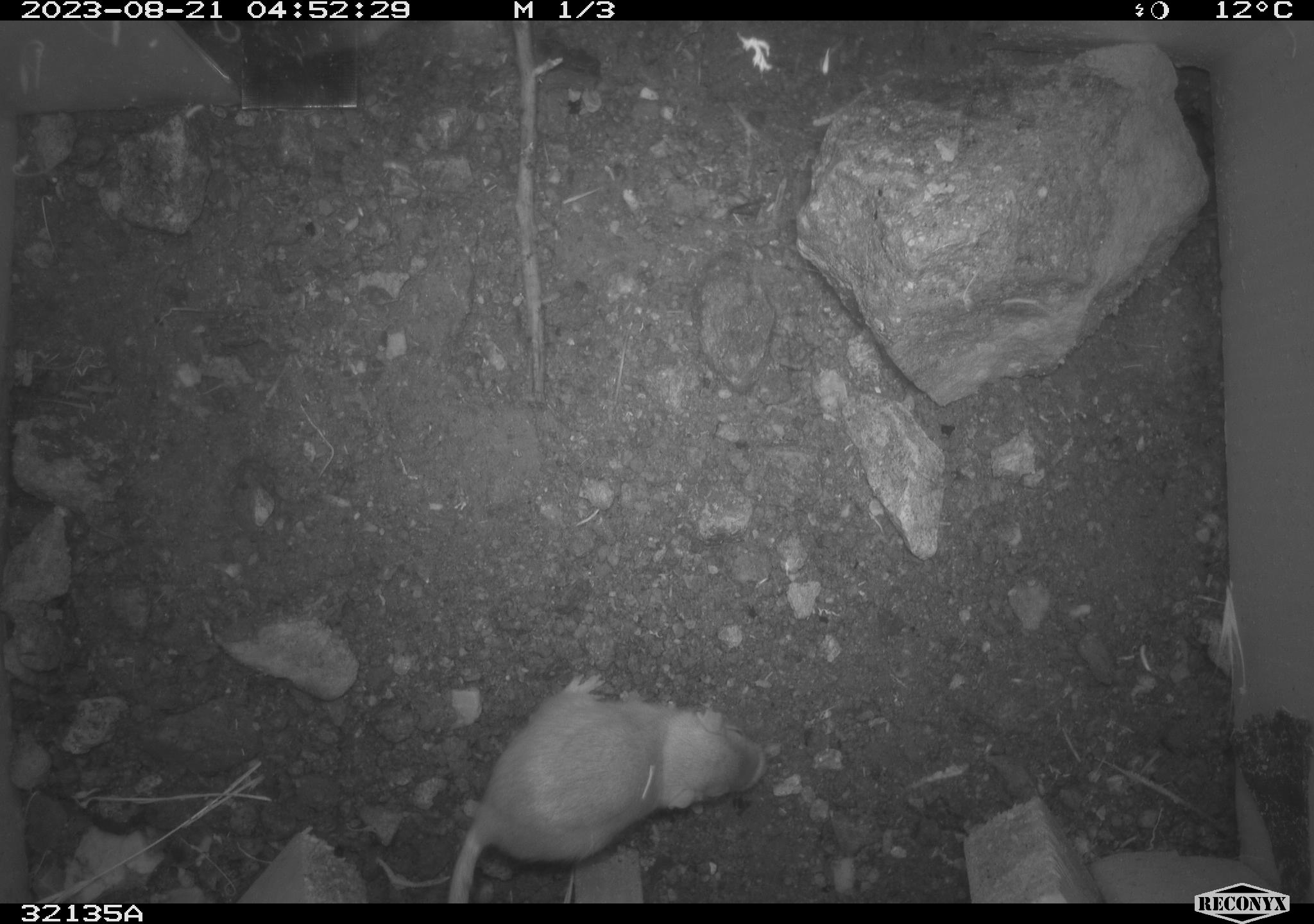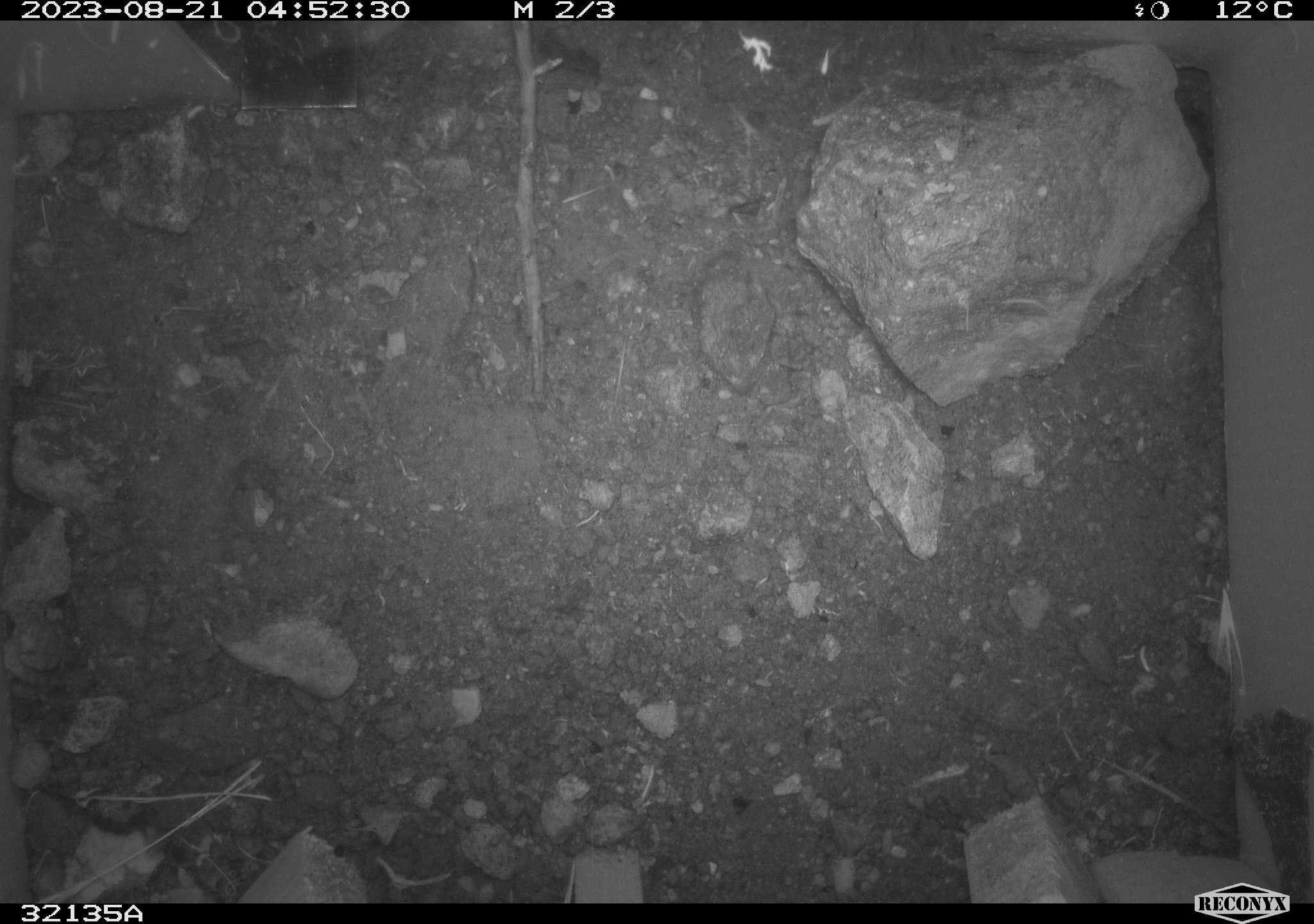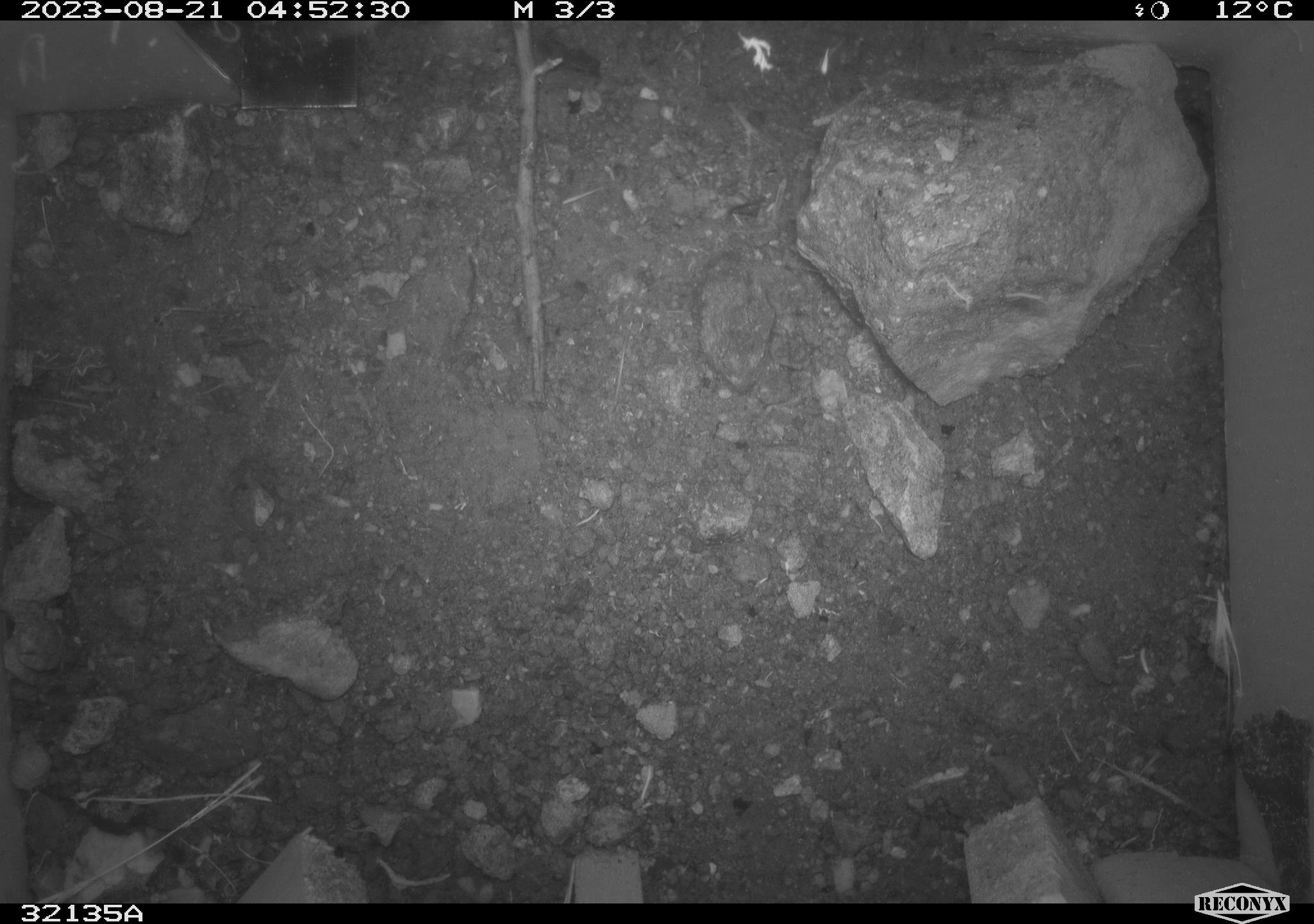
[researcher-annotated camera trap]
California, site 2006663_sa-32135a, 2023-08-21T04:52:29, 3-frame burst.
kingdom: Animalia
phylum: Chordata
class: Mammalia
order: Rodentia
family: Heteromyidae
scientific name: Heteromyidae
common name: kangaroo rats and pocket mice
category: heteromyidae family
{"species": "heteromyidae family (kangaroo rats and pocket mice) (Heteromyidae)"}